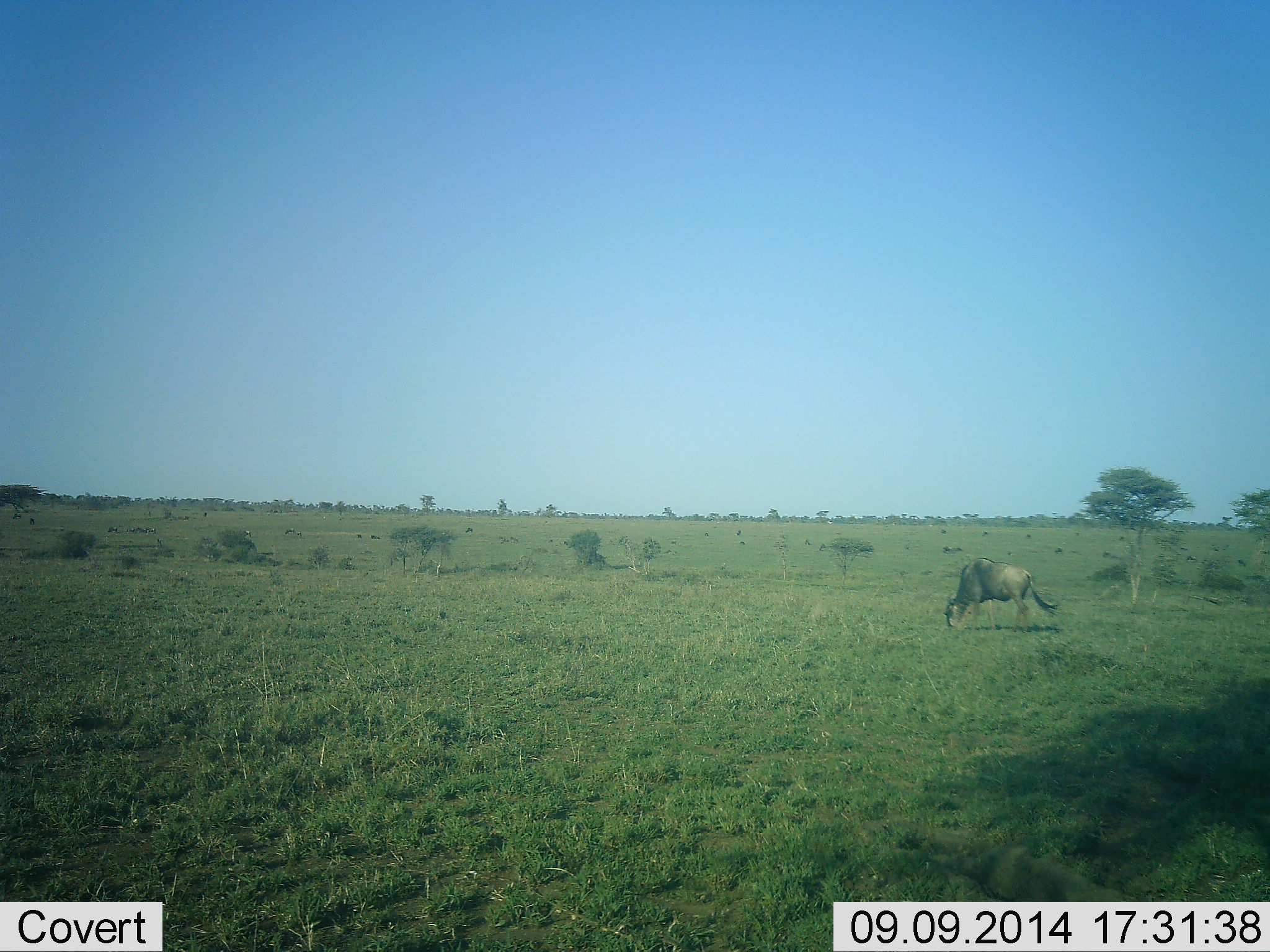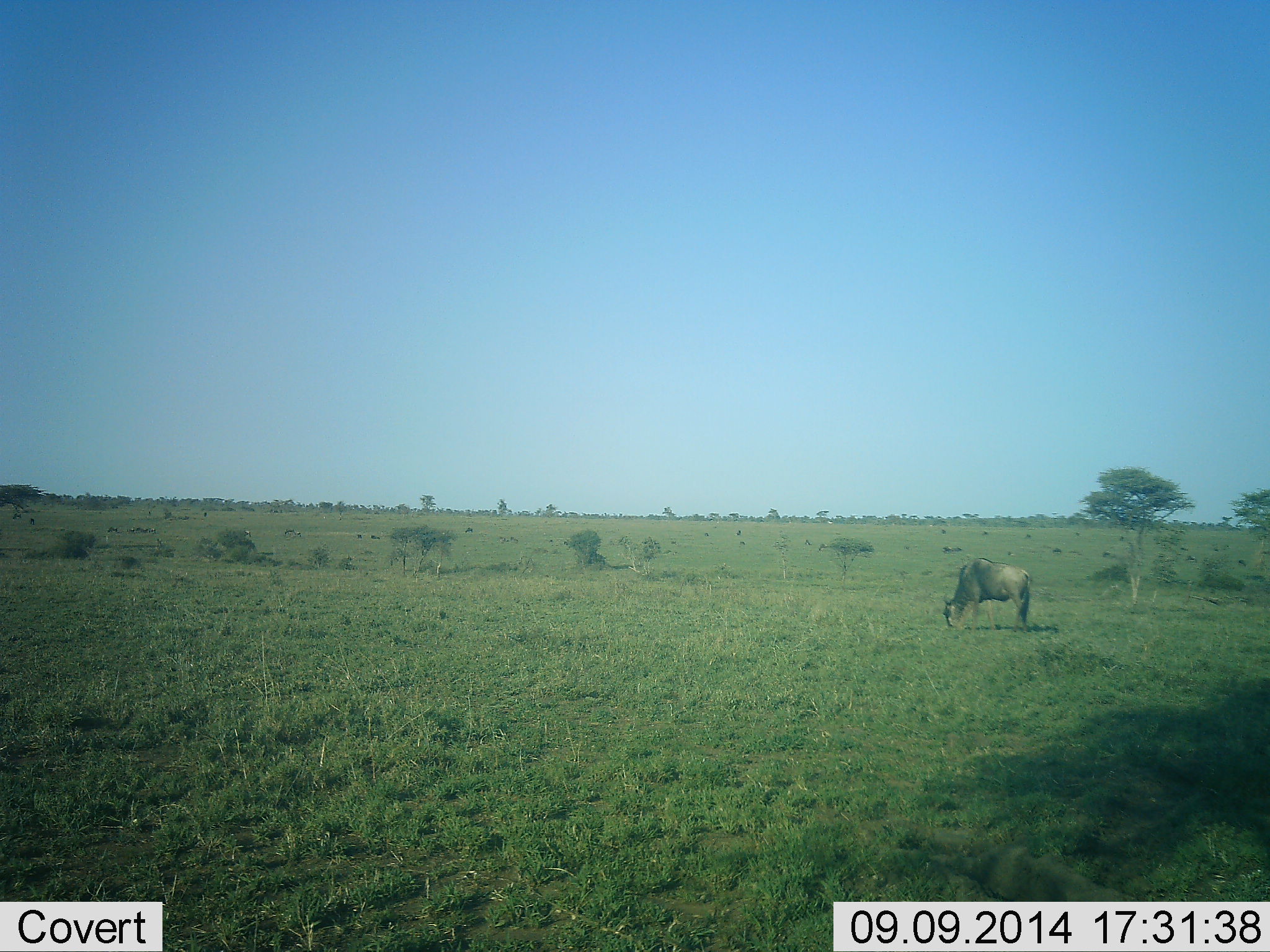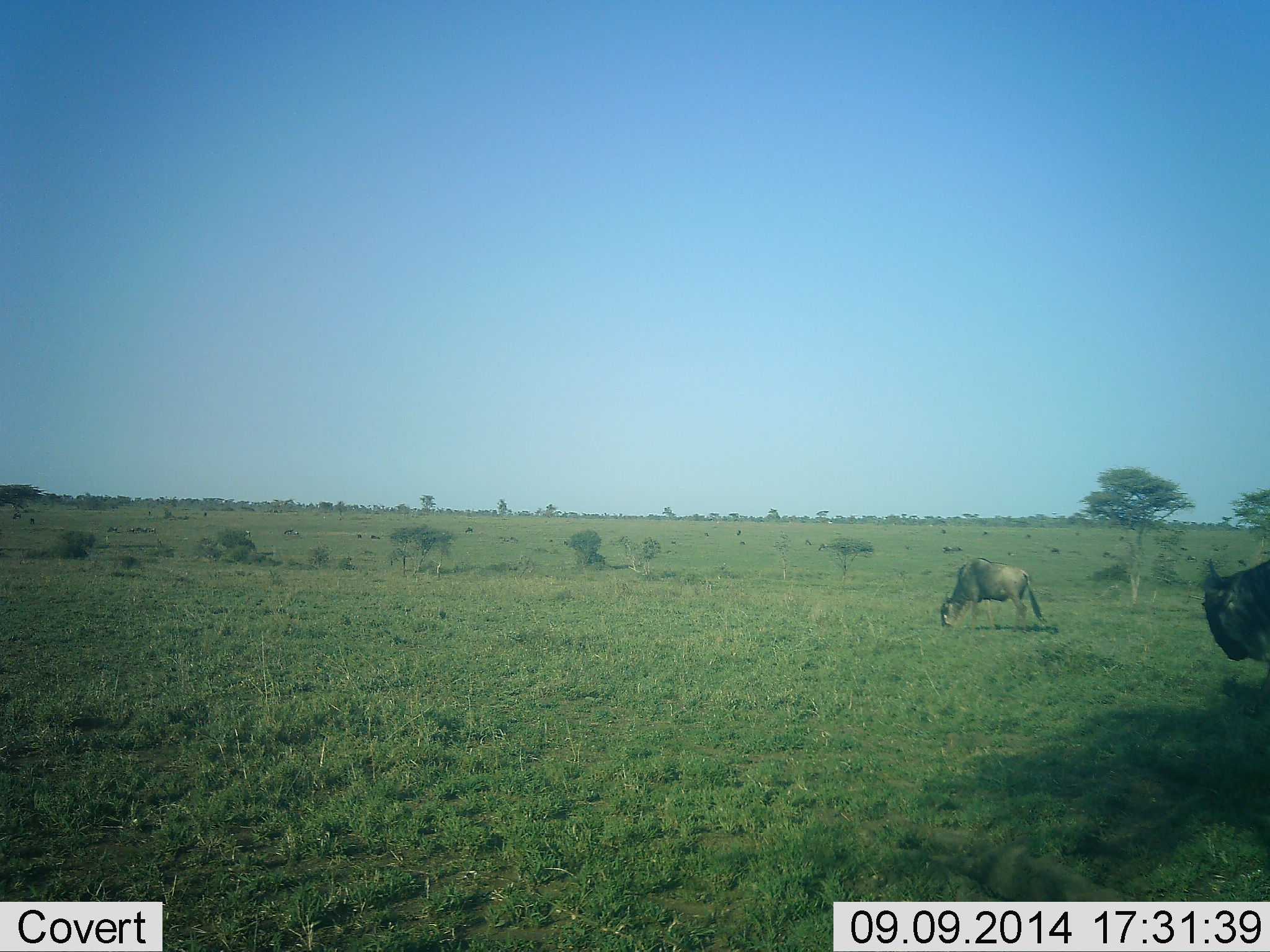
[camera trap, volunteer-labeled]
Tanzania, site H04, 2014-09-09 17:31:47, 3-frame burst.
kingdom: Animalia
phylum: Chordata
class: Mammalia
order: Artiodactyla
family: Bovidae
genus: Connochaetes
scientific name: Connochaetes taurinus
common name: blue wildebeest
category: wildebeest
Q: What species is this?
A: Wildebeest (blue wildebeest) (Connochaetes taurinus).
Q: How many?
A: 2.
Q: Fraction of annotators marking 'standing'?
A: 40%.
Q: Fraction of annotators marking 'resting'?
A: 0%.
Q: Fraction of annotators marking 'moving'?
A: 40%.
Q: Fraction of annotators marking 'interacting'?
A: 0%.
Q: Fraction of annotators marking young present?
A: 0%.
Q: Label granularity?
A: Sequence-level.